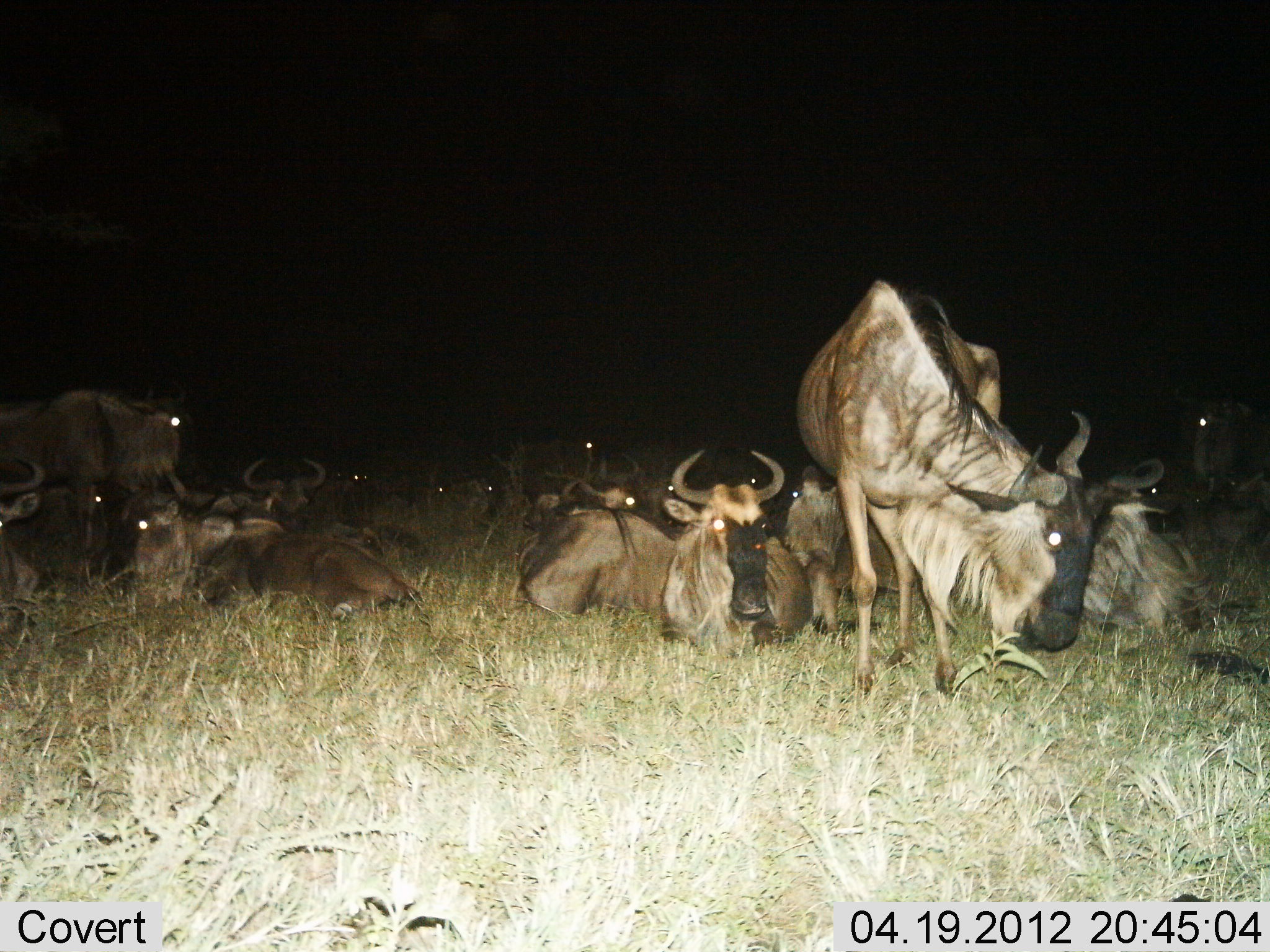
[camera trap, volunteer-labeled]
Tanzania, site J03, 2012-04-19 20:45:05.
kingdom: Animalia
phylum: Chordata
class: Mammalia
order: Artiodactyla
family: Bovidae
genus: Connochaetes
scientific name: Connochaetes taurinus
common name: blue wildebeest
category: wildebeest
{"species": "wildebeest (blue wildebeest) (Connochaetes taurinus)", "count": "11-50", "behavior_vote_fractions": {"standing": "56%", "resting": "100%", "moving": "6%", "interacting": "0%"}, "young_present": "6%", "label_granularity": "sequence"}